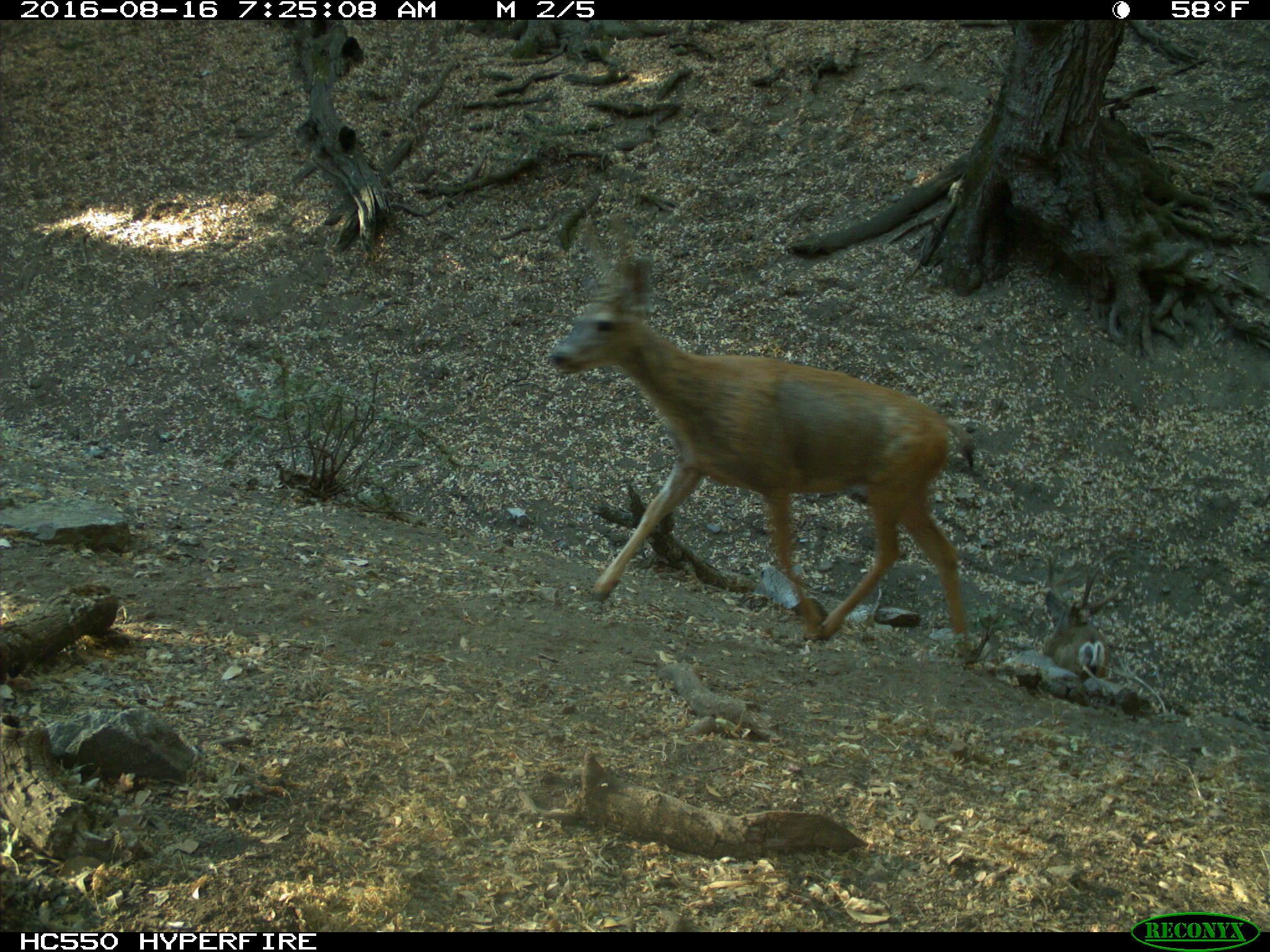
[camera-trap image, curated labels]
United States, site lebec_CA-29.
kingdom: Animalia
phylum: Chordata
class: Mammalia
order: Artiodactyla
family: Cervidae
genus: Odocoileus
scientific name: Odocoileus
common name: deer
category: unidentified deer